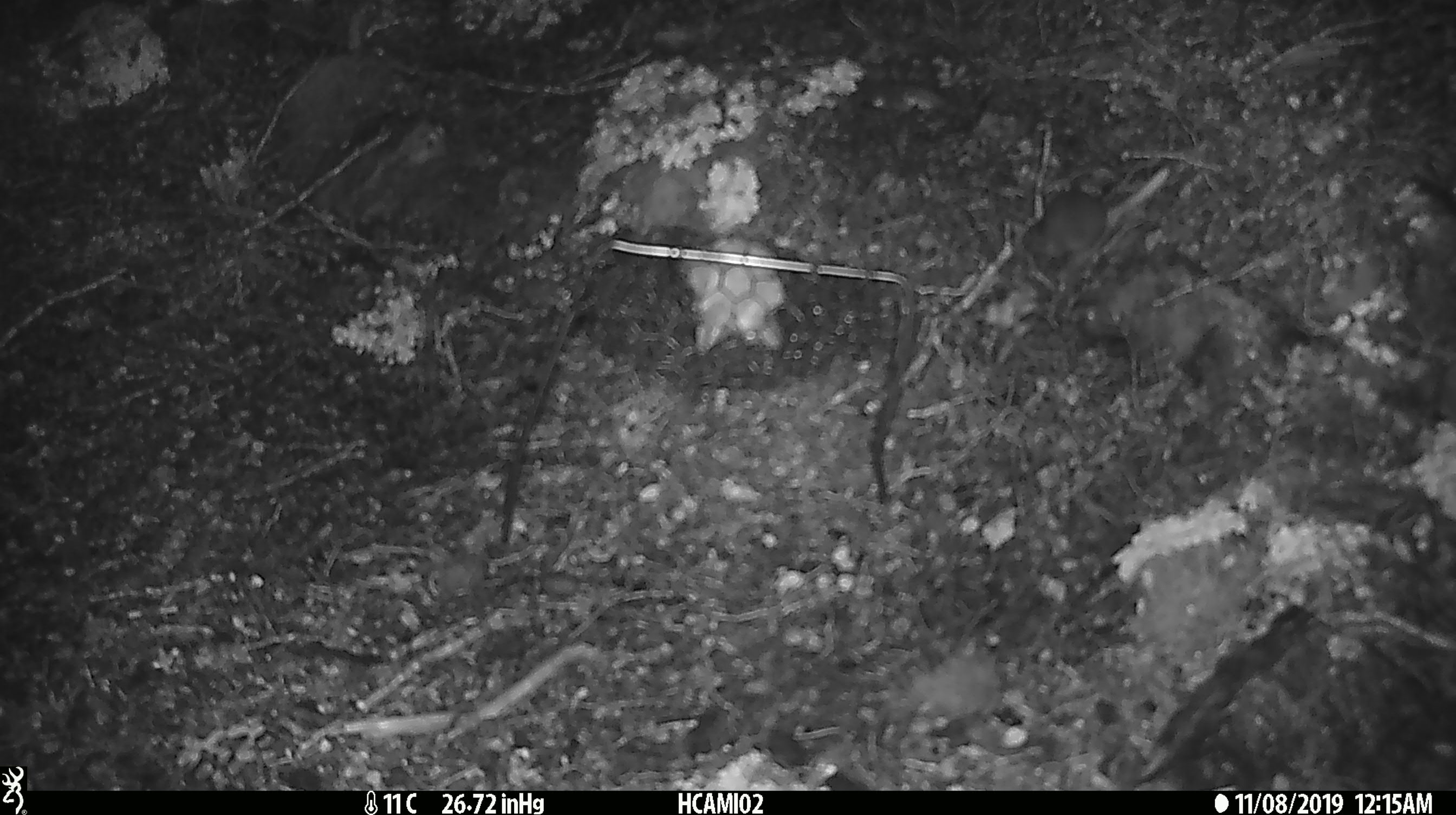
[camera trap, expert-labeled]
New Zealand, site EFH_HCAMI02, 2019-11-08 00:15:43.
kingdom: Animalia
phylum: Chordata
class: Mammalia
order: Rodentia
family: Muridae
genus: Mus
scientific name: Mus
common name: mouse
Mouse (Mus).